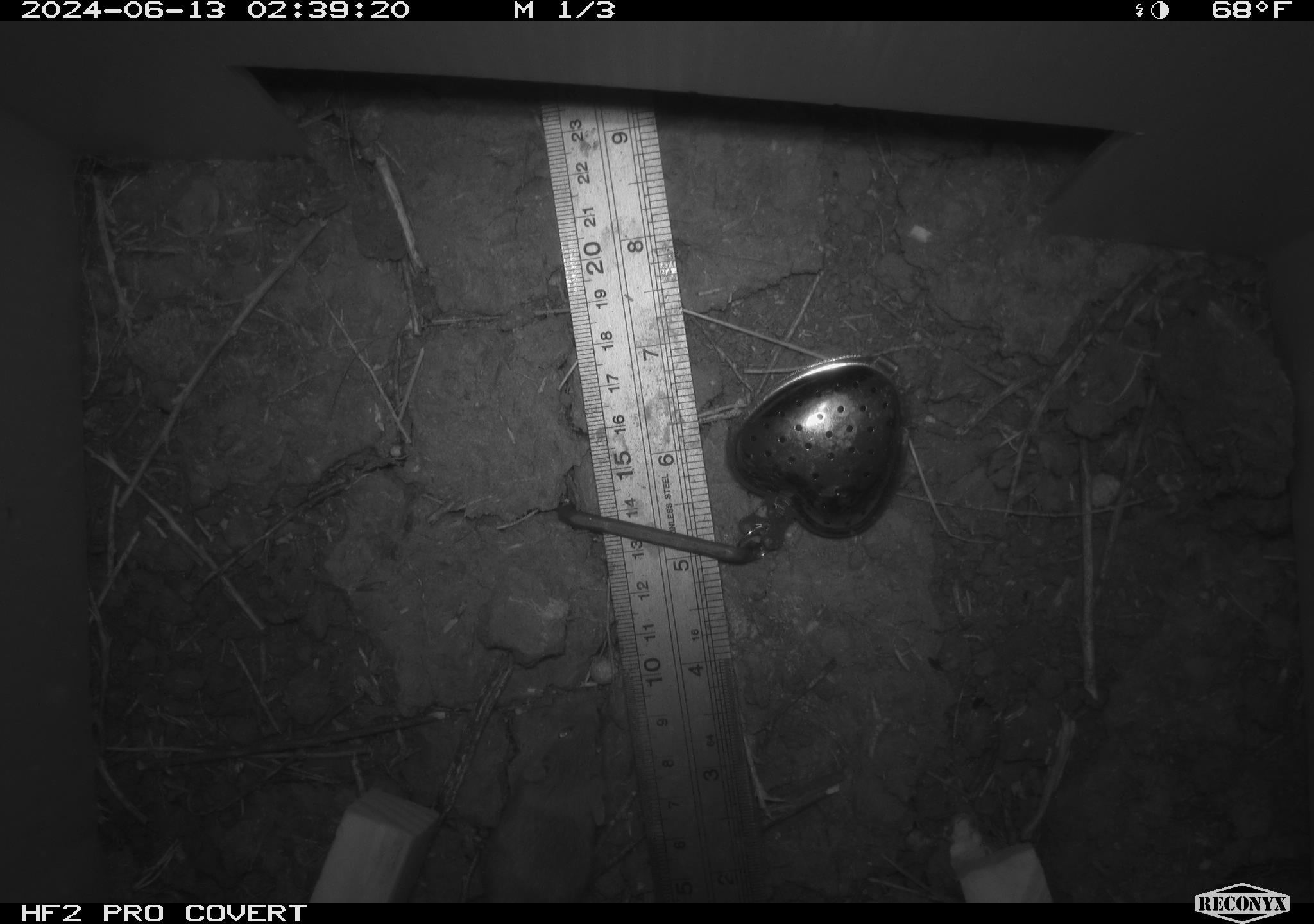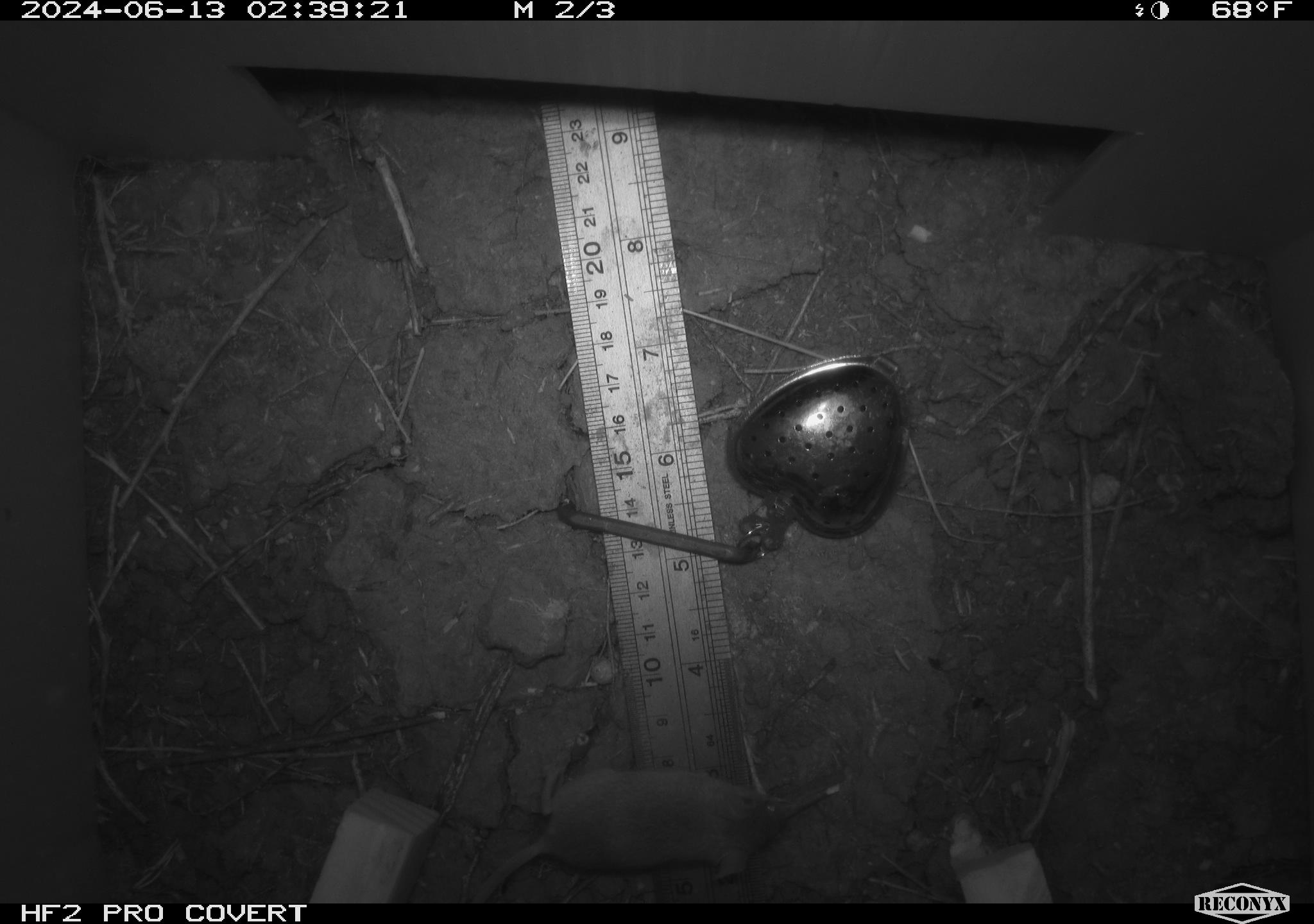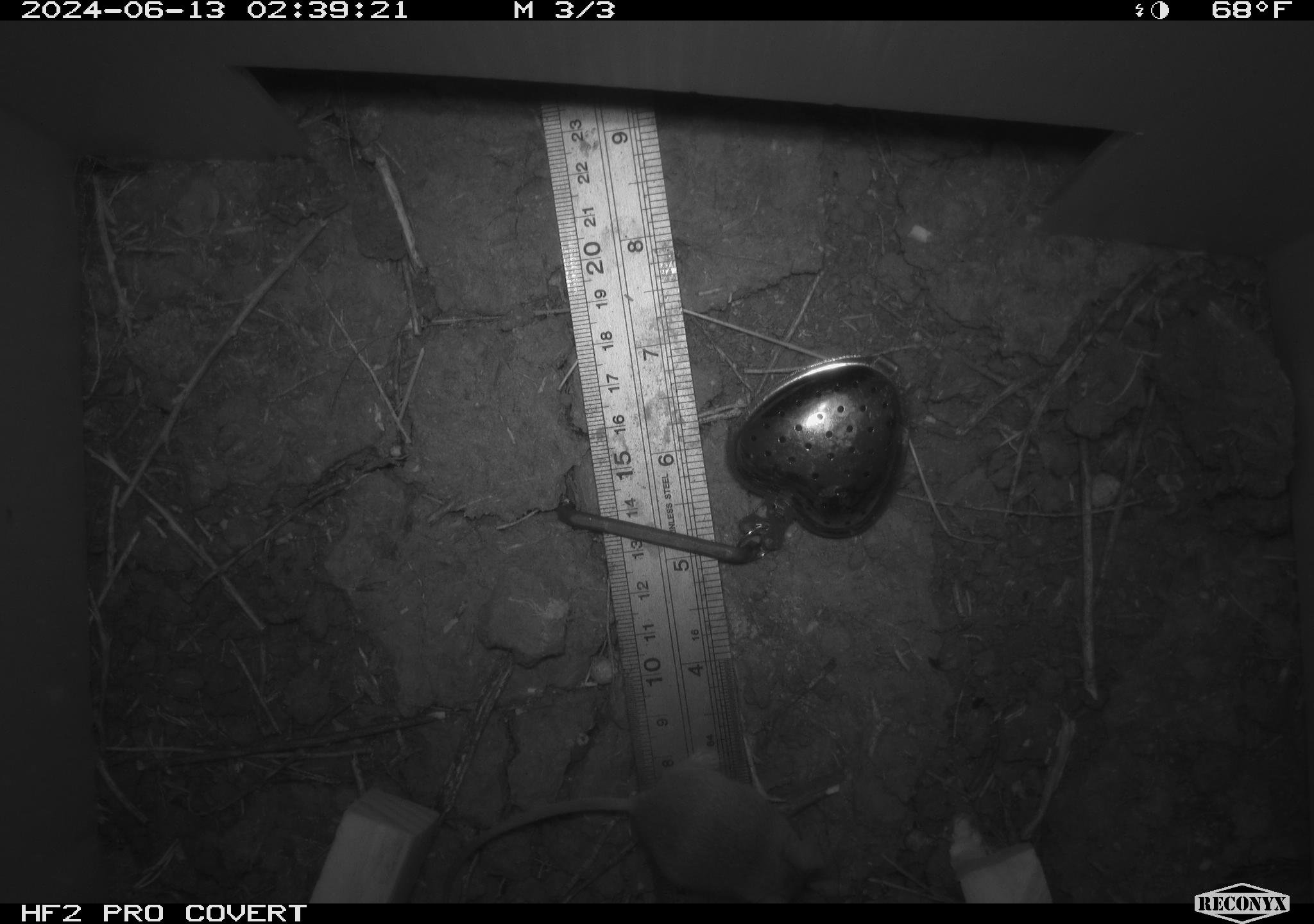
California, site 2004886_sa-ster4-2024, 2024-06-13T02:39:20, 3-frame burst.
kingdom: Animalia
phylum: Chordata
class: Mammalia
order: Rodentia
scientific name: Rodentia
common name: mouse species